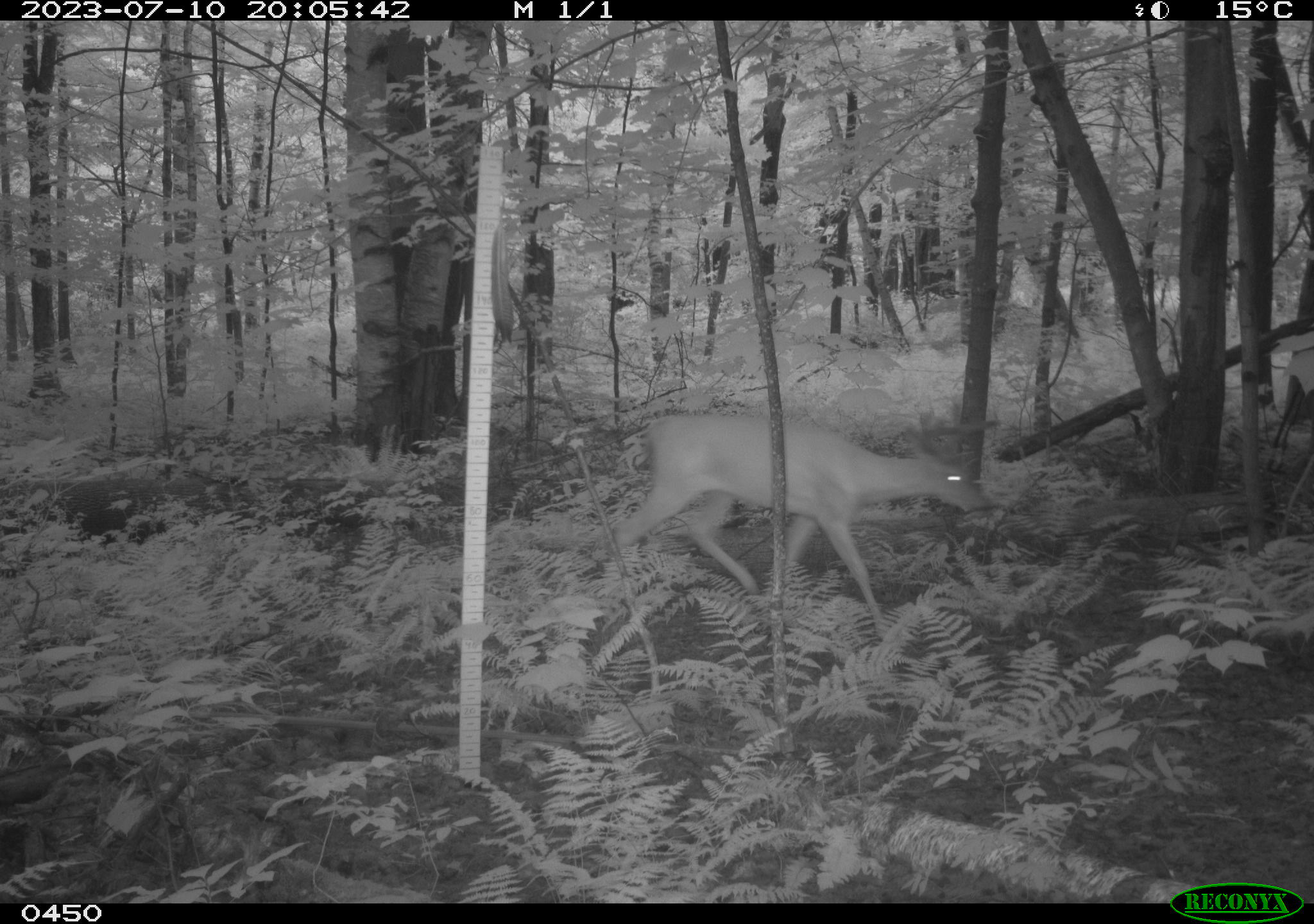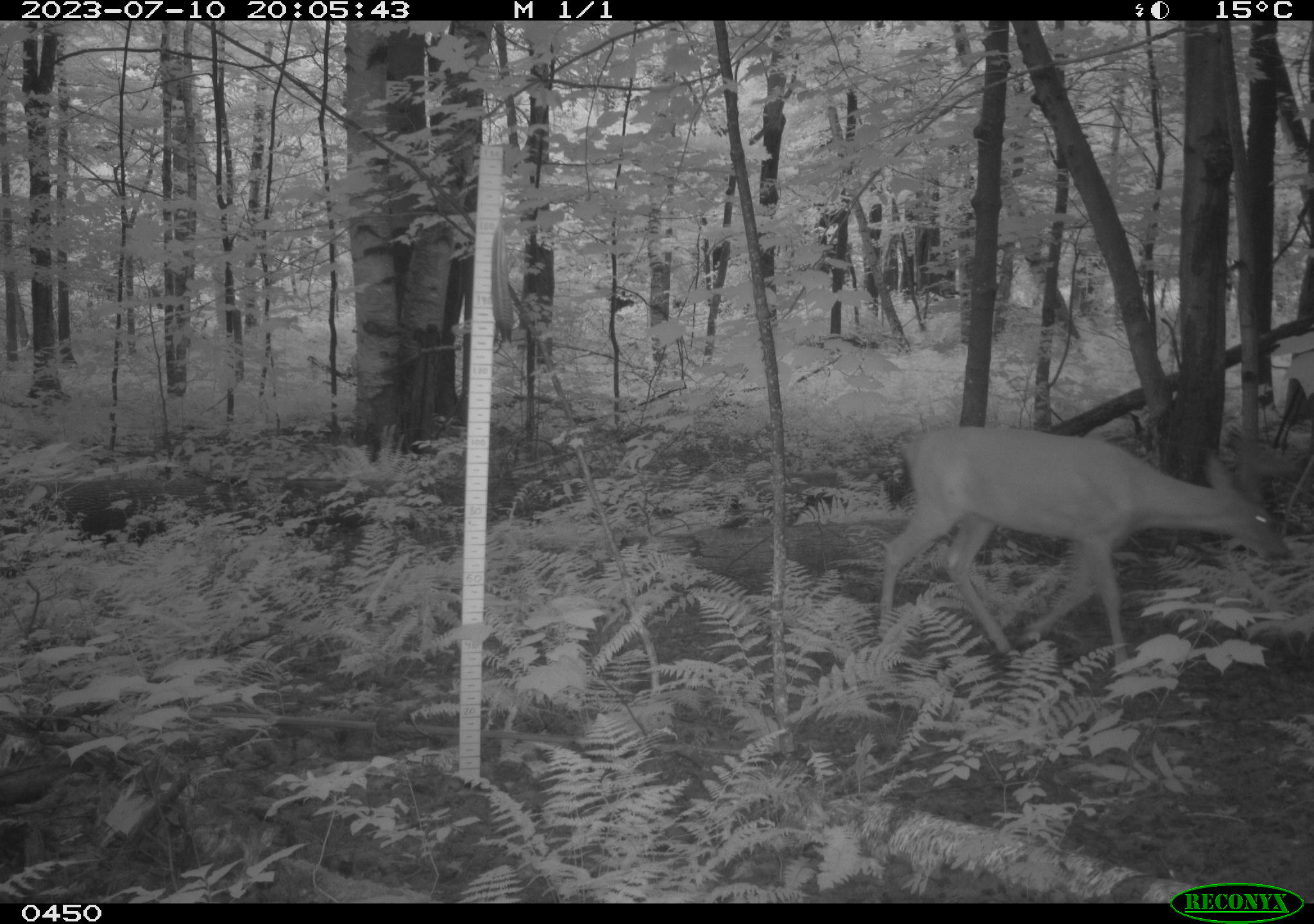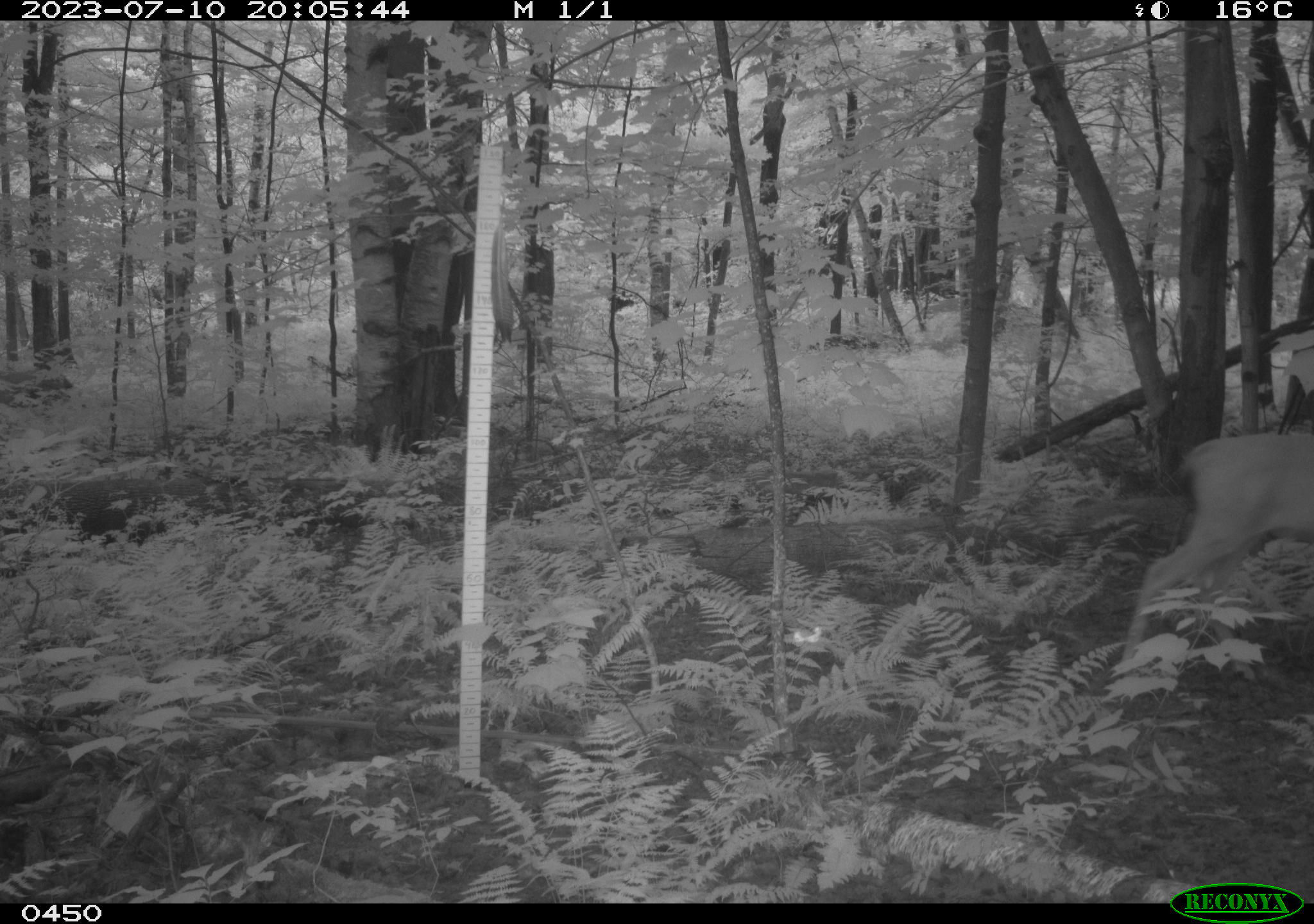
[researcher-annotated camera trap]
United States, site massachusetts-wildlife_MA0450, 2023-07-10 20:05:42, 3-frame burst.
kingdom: Animalia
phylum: Chordata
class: Mammalia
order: Artiodactyla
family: Cervidae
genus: Odocoileus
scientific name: Odocoileus virginianus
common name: white-tailed deer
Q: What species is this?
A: White-tailed deer (Odocoileus virginianus).